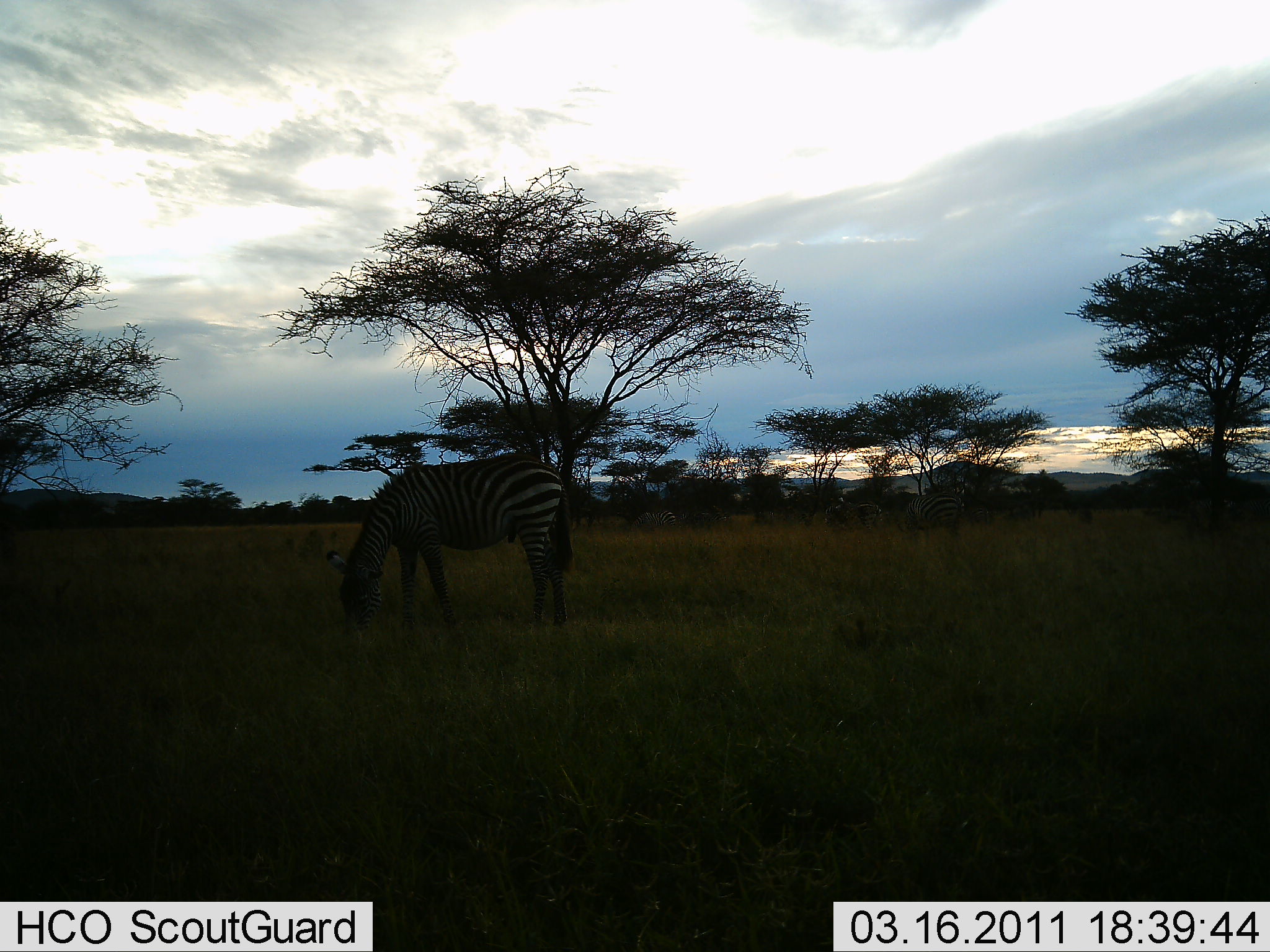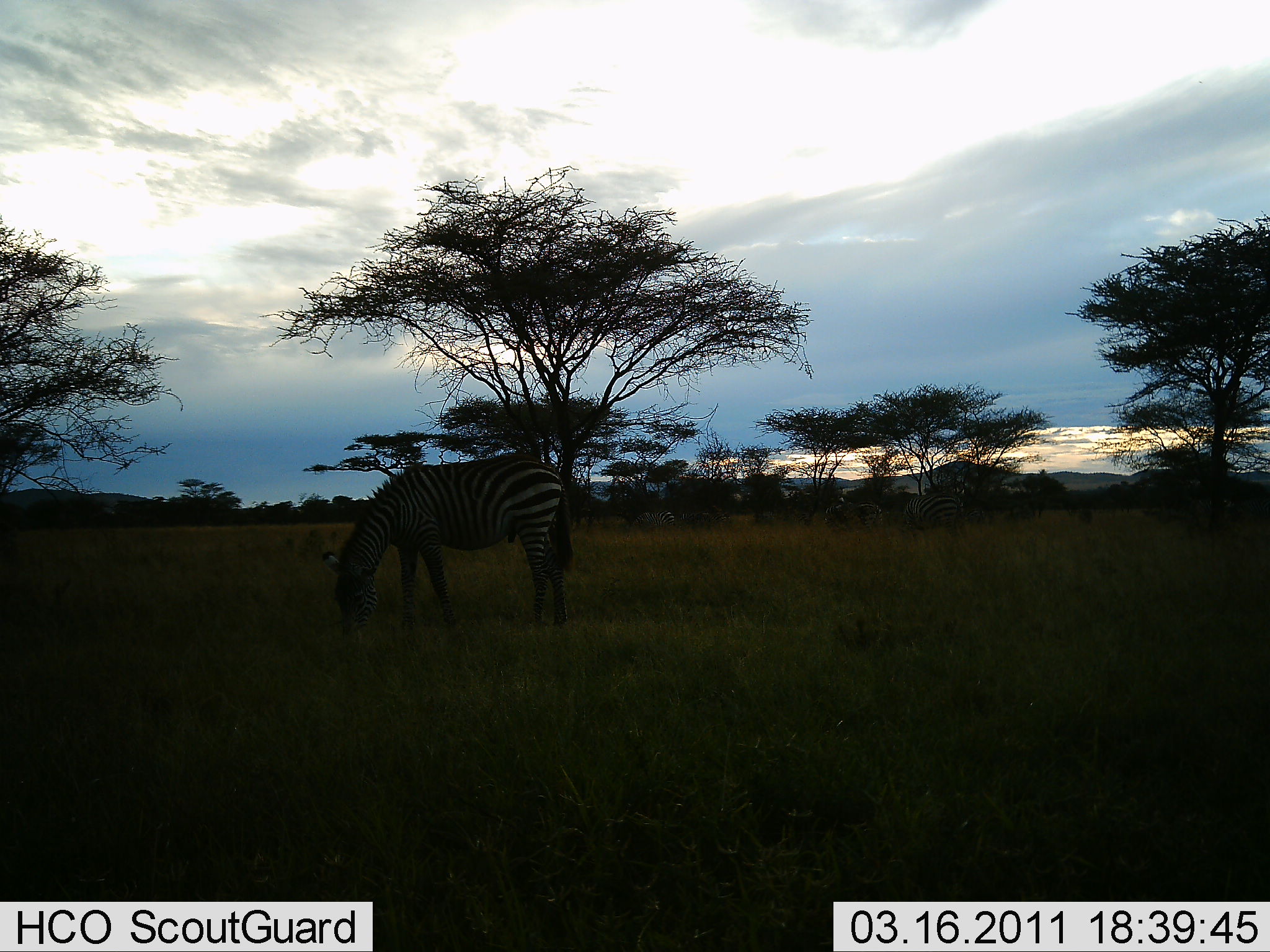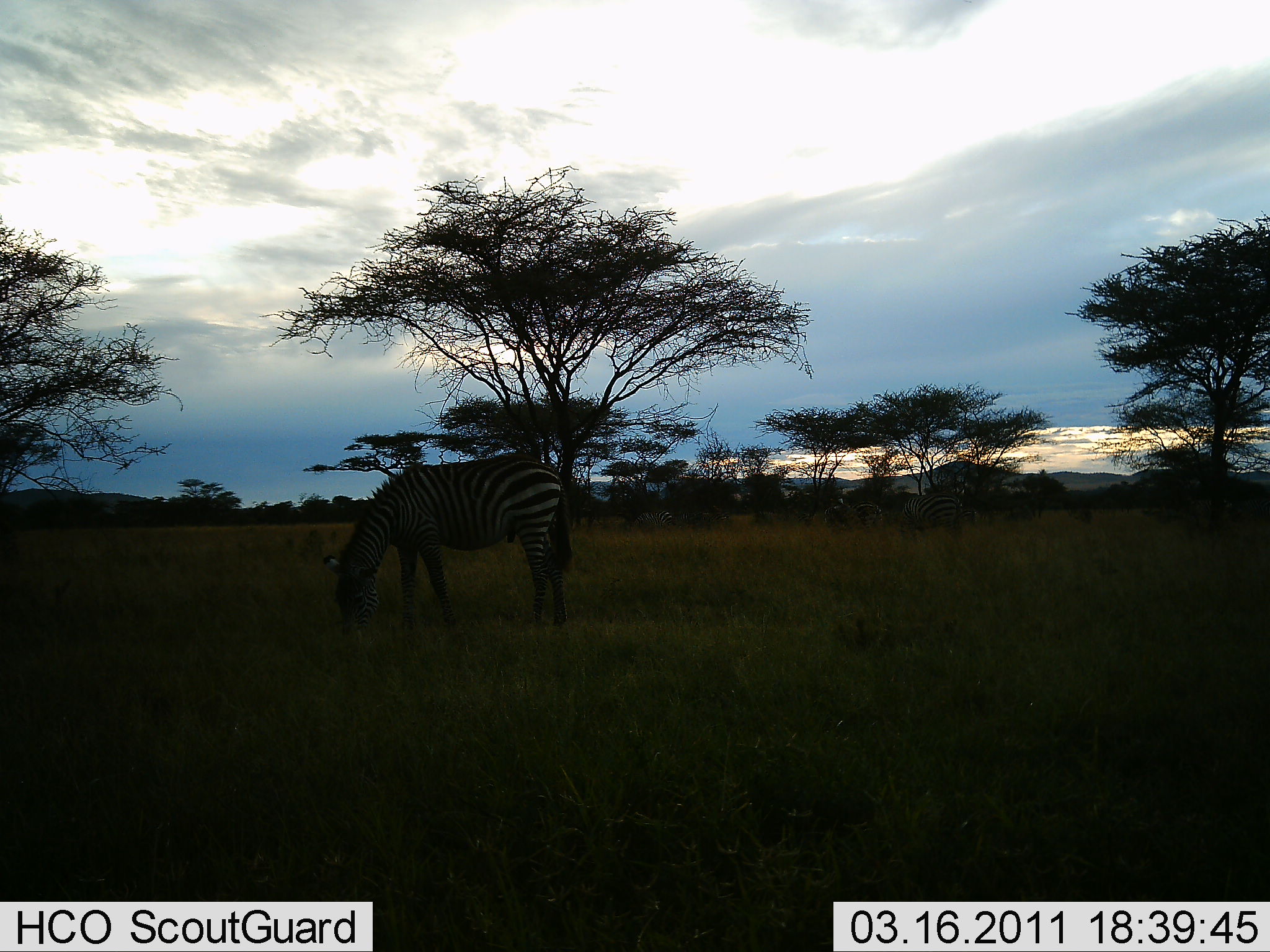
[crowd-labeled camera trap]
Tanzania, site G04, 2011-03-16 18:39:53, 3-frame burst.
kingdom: Animalia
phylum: Chordata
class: Mammalia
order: Perissodactyla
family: Equidae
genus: Equus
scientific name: Equus quagga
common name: plains zebra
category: zebra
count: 1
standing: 13%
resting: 0%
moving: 0%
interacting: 0%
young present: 0%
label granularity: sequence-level